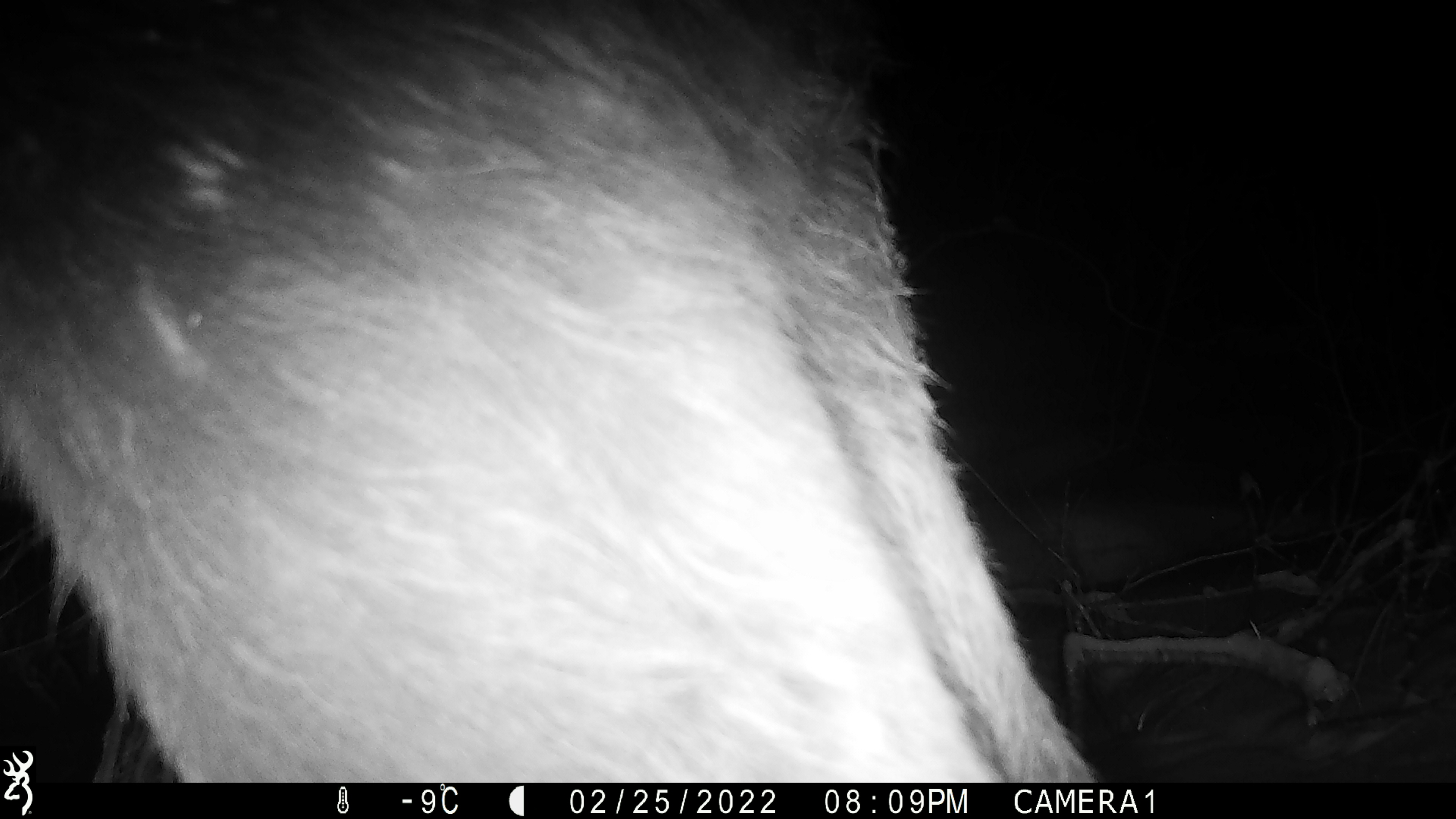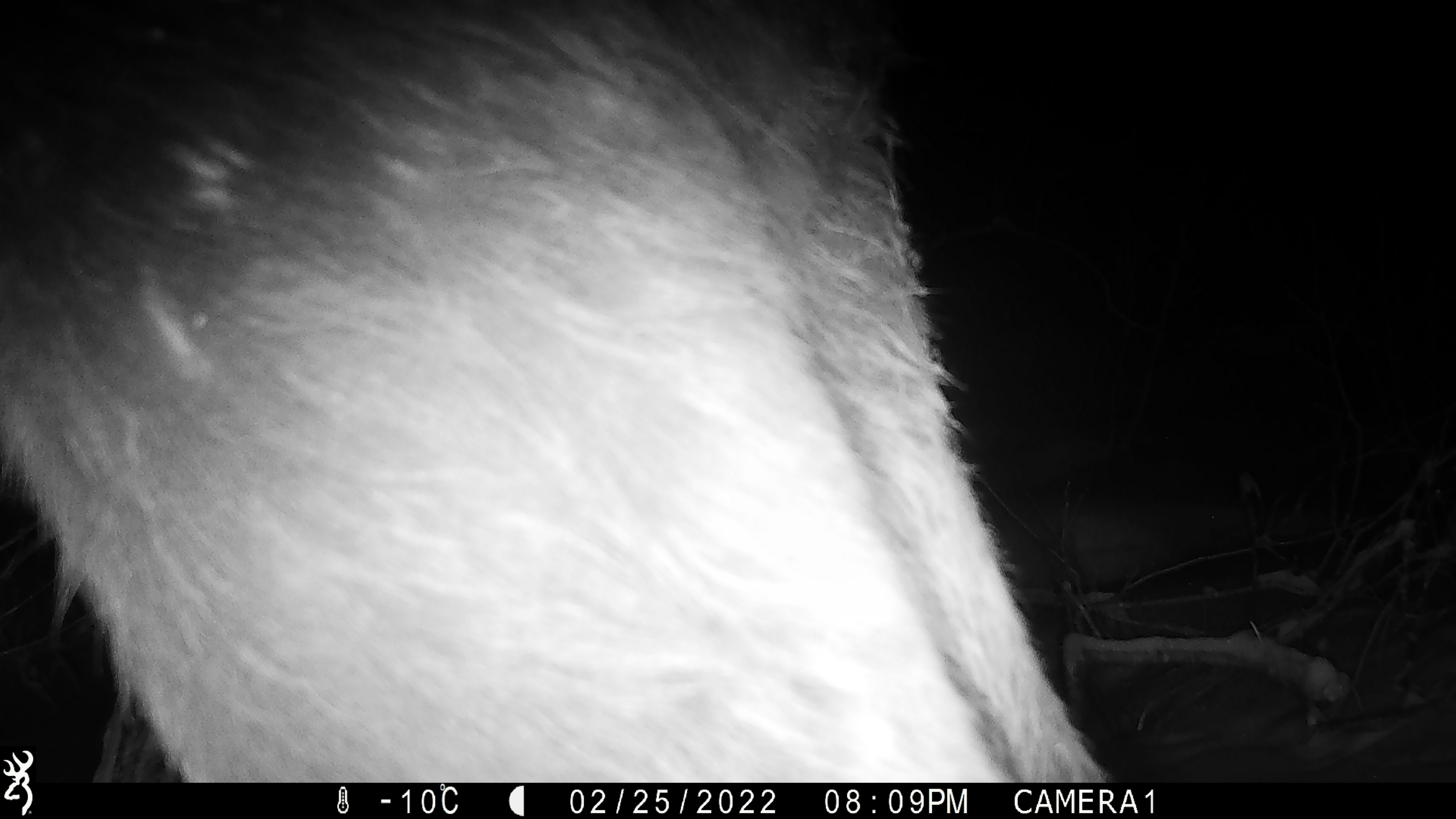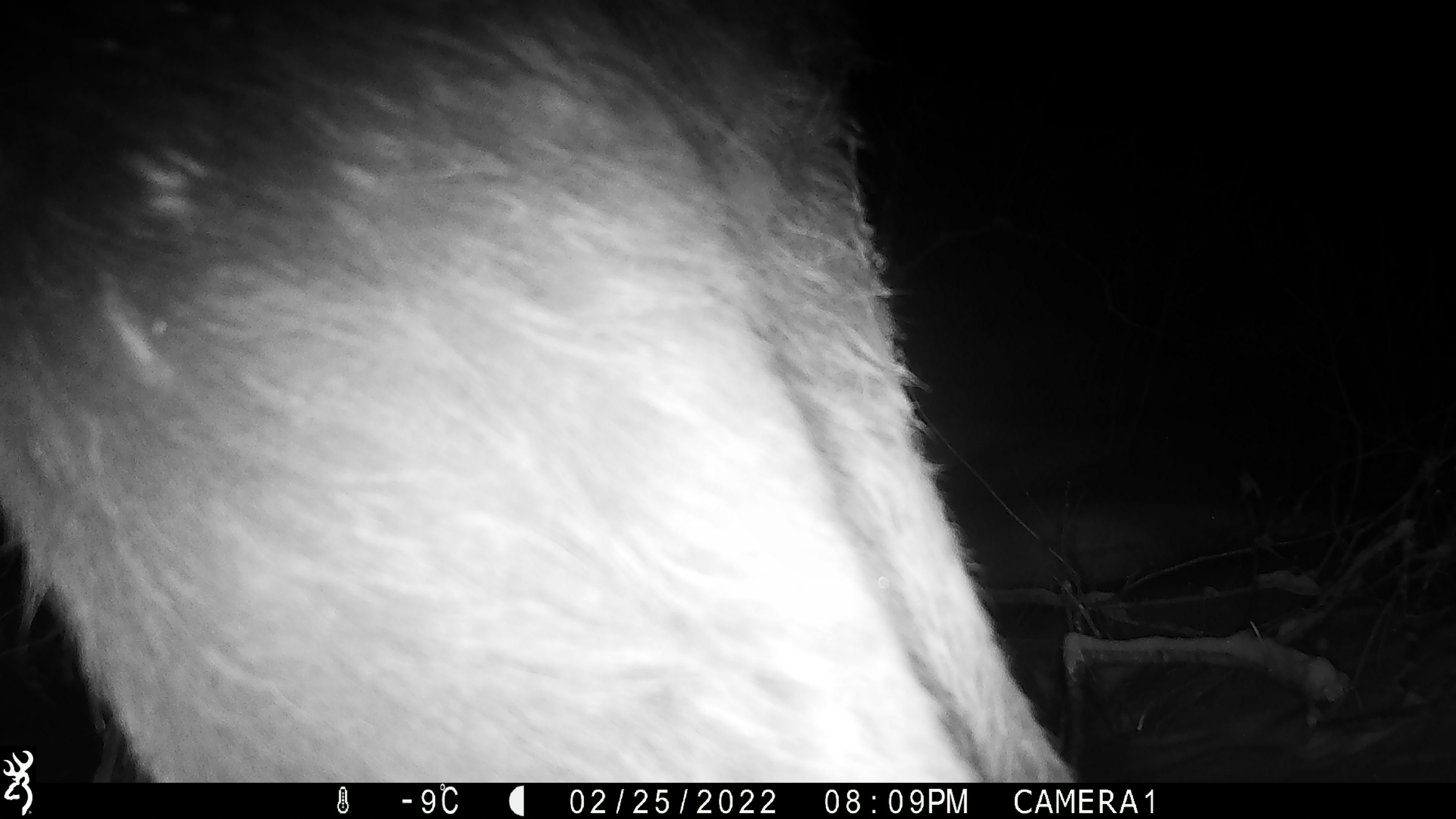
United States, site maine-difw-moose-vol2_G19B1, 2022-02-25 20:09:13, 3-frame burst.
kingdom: Animalia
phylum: Chordata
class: Mammalia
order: Artiodactyla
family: Cervidae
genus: Alces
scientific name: Alces alces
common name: moose